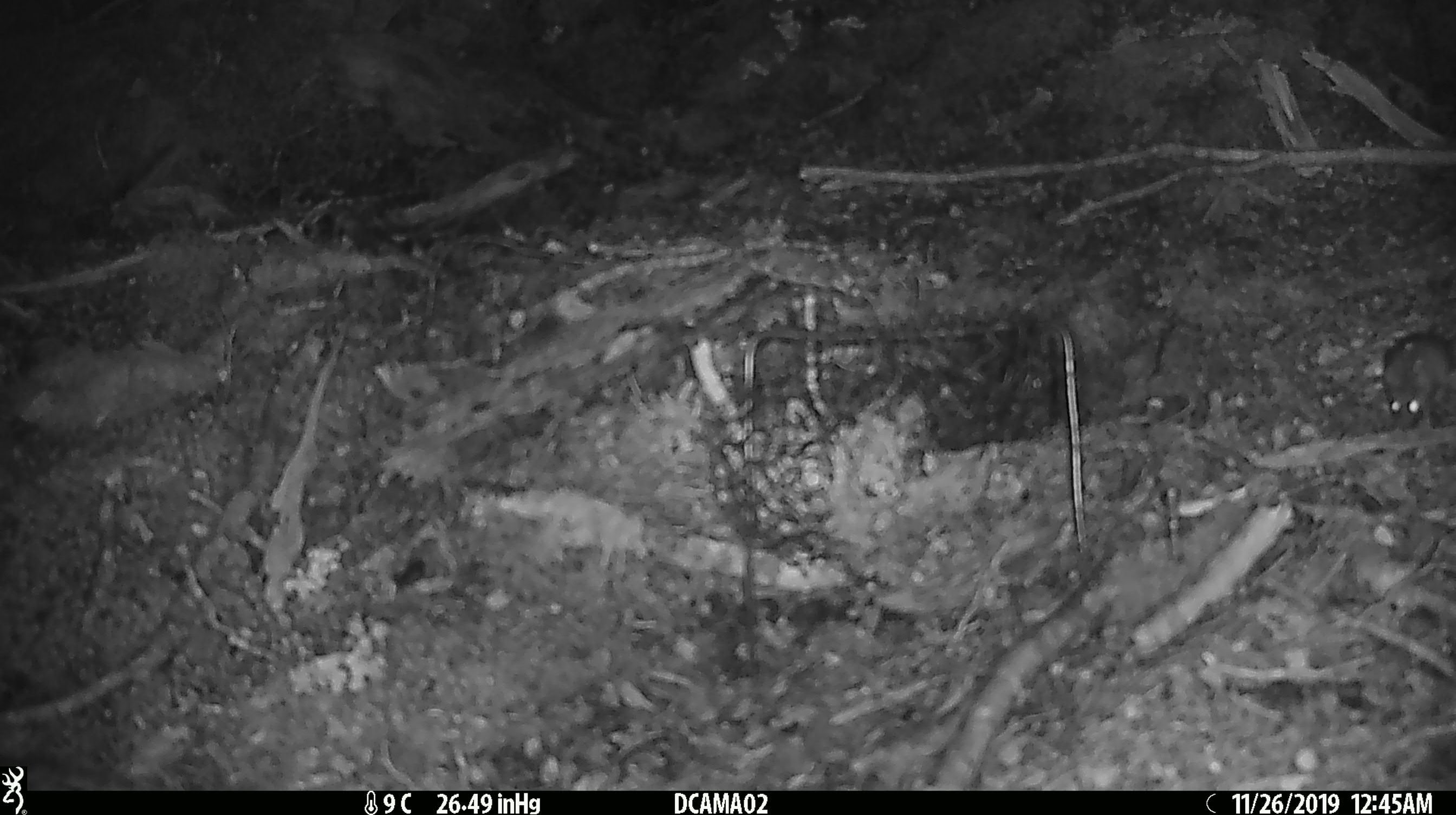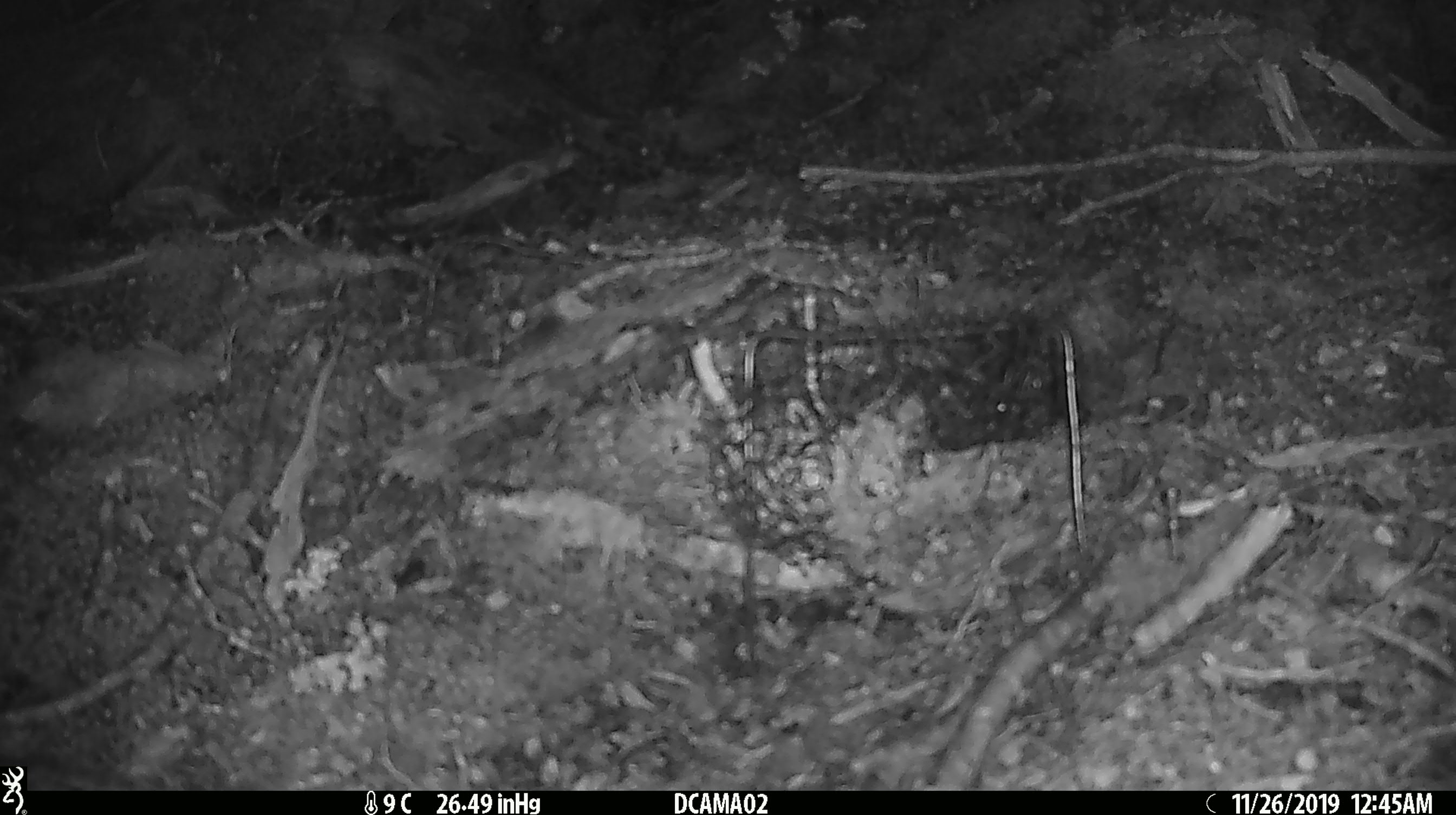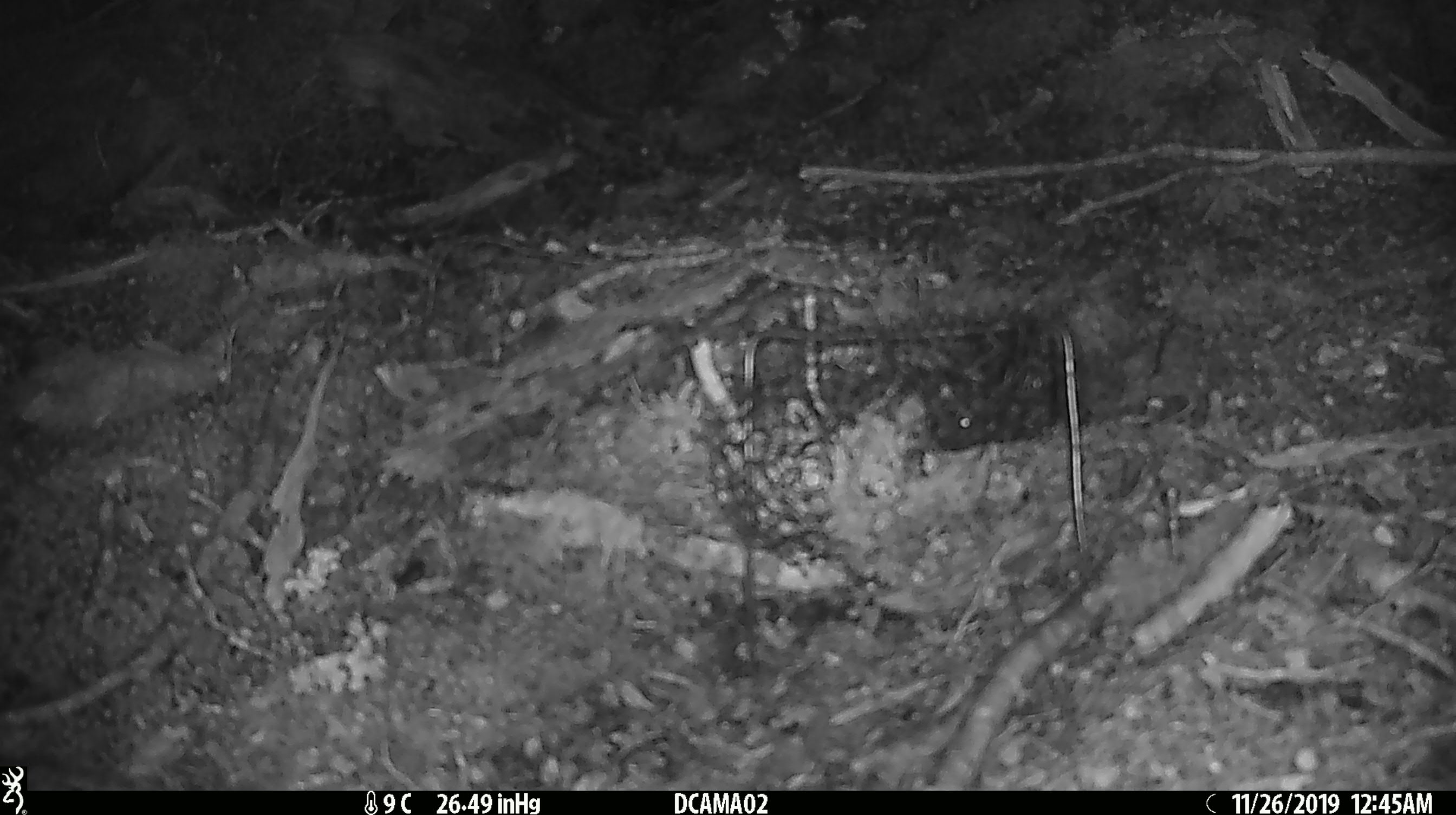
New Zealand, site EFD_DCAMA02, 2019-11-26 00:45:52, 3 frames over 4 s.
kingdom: Animalia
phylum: Chordata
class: Mammalia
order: Rodentia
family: Muridae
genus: Mus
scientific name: Mus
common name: mouse